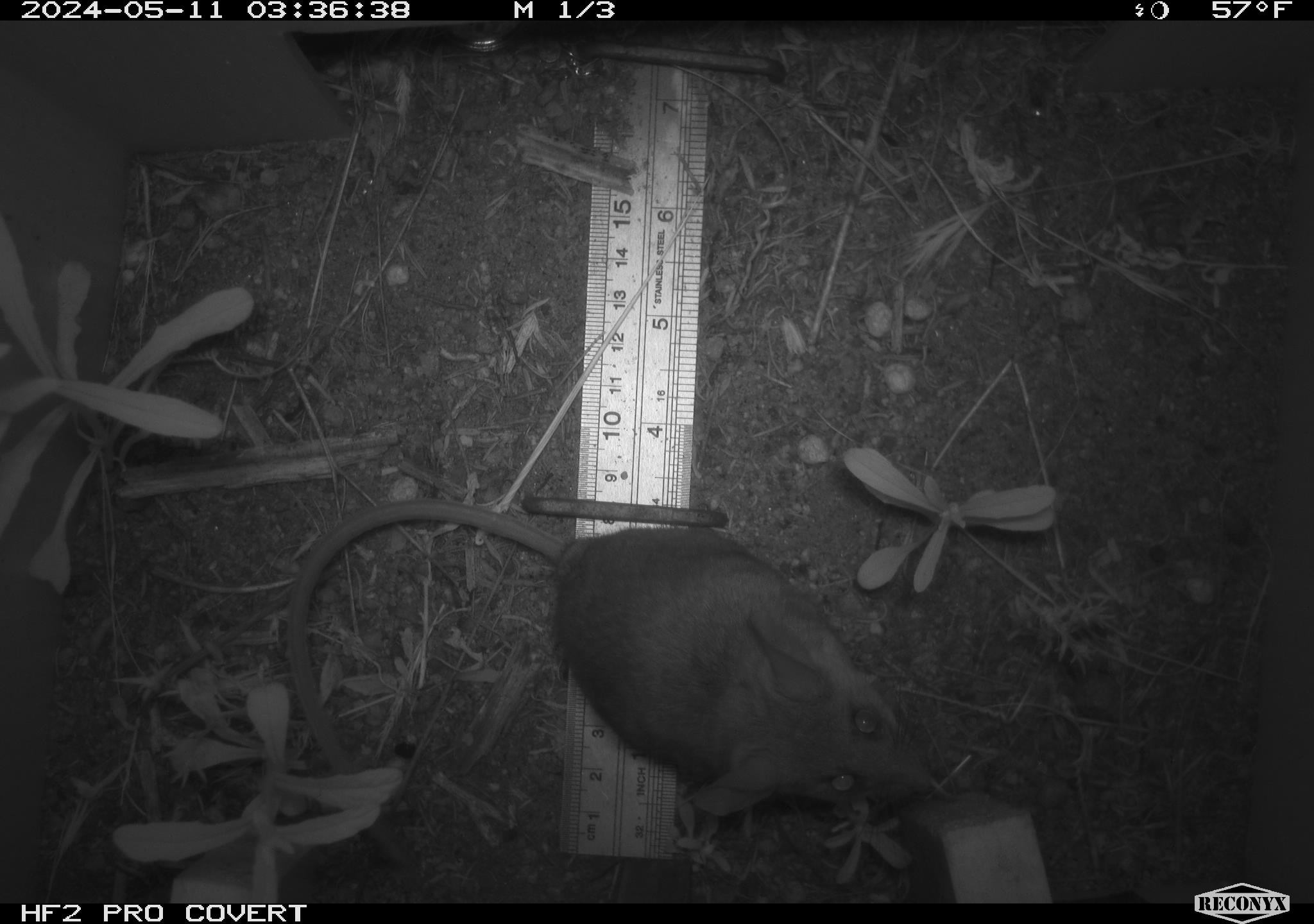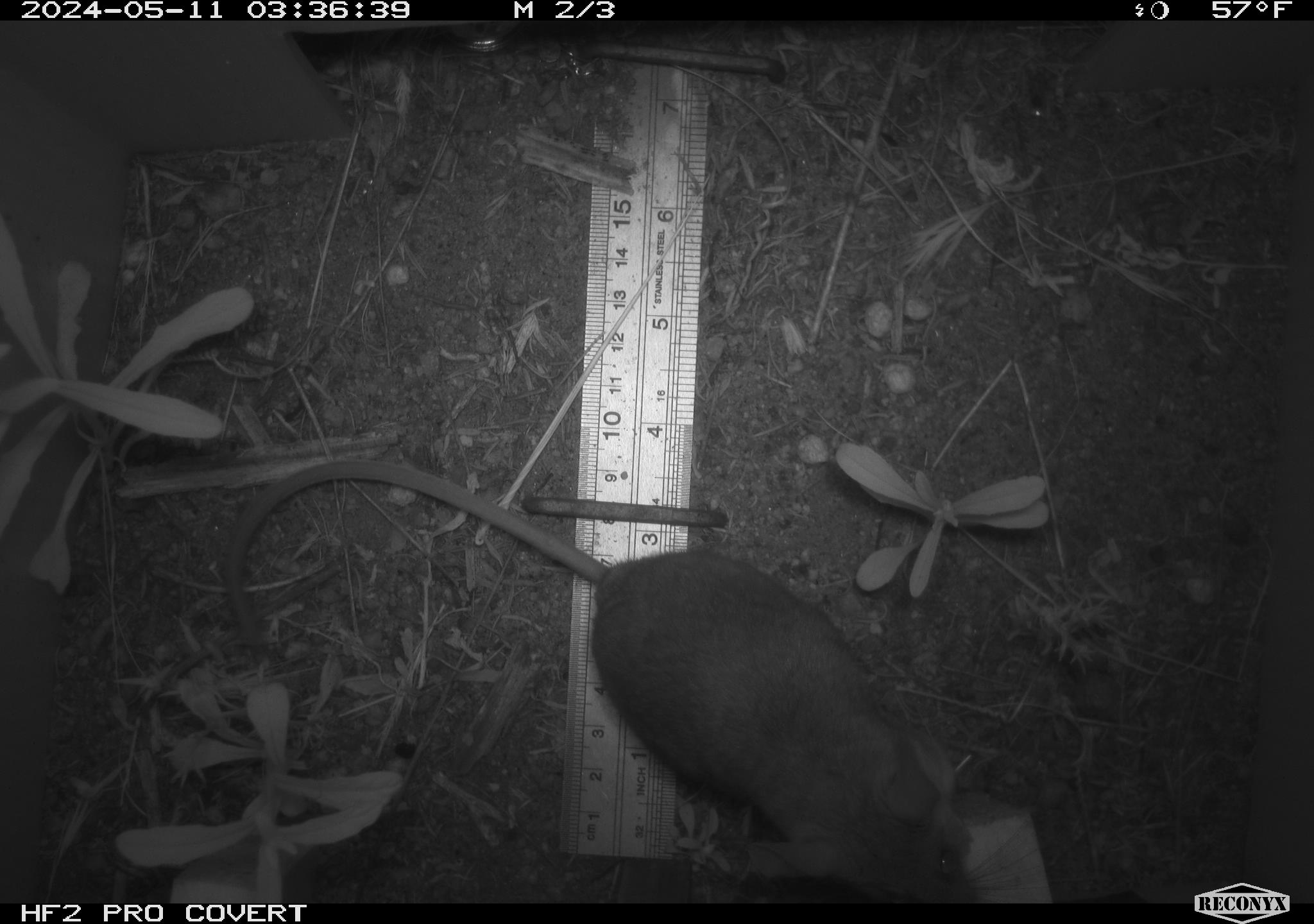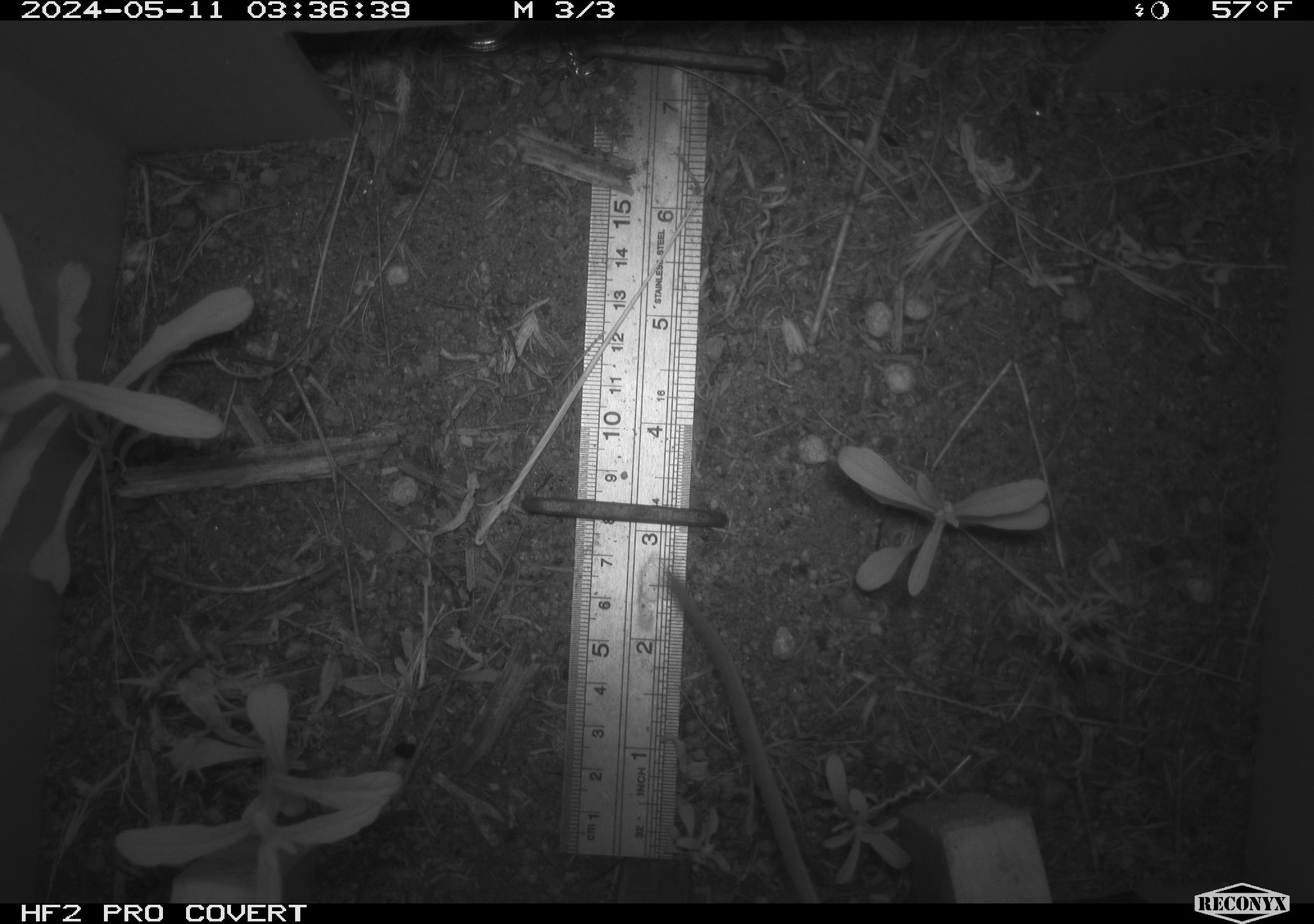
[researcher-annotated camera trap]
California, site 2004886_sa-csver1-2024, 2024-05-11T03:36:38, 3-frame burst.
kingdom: Animalia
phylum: Chordata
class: Mammalia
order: Rodentia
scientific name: Rodentia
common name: rodent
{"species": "rodent (Rodentia)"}